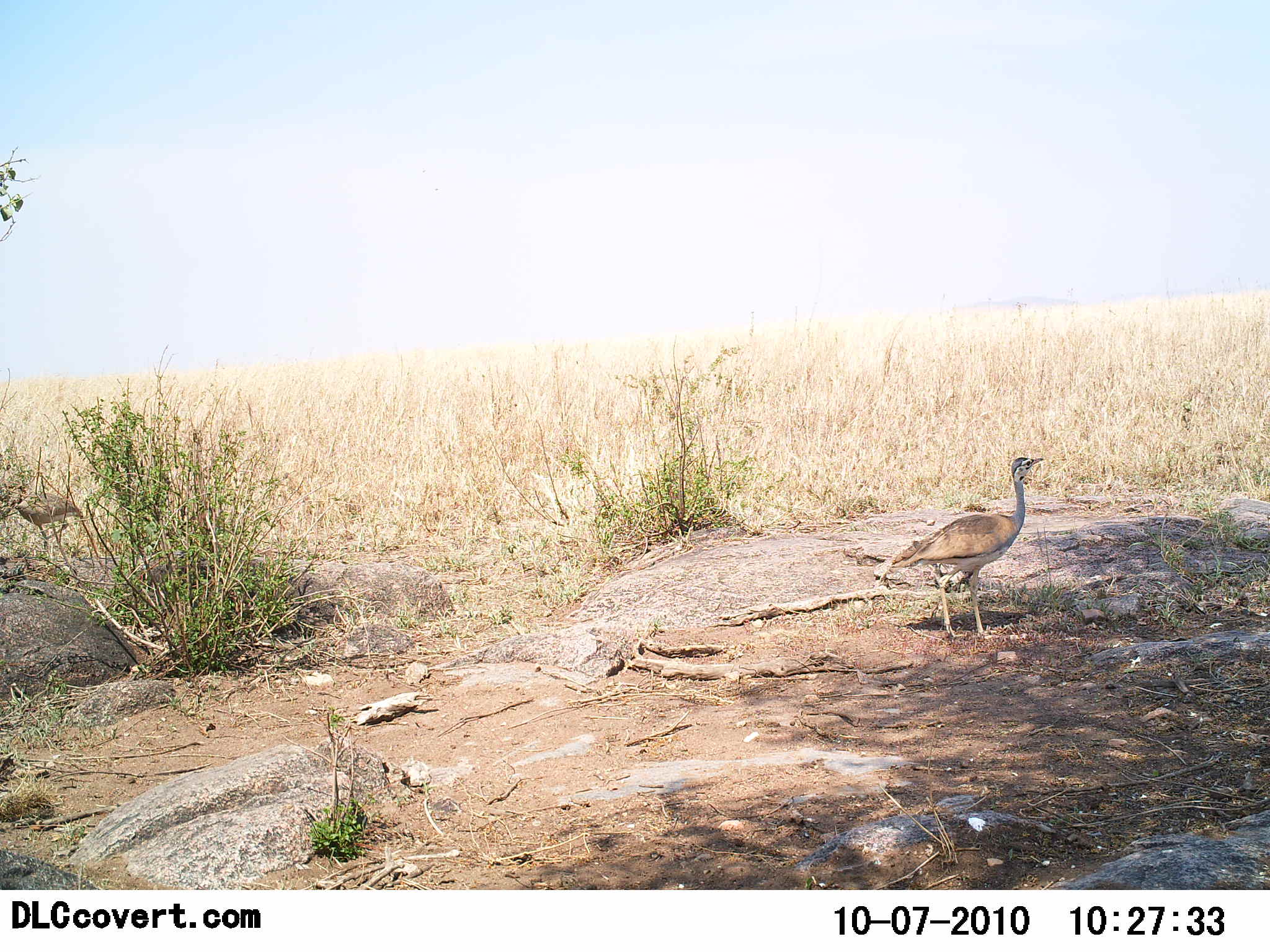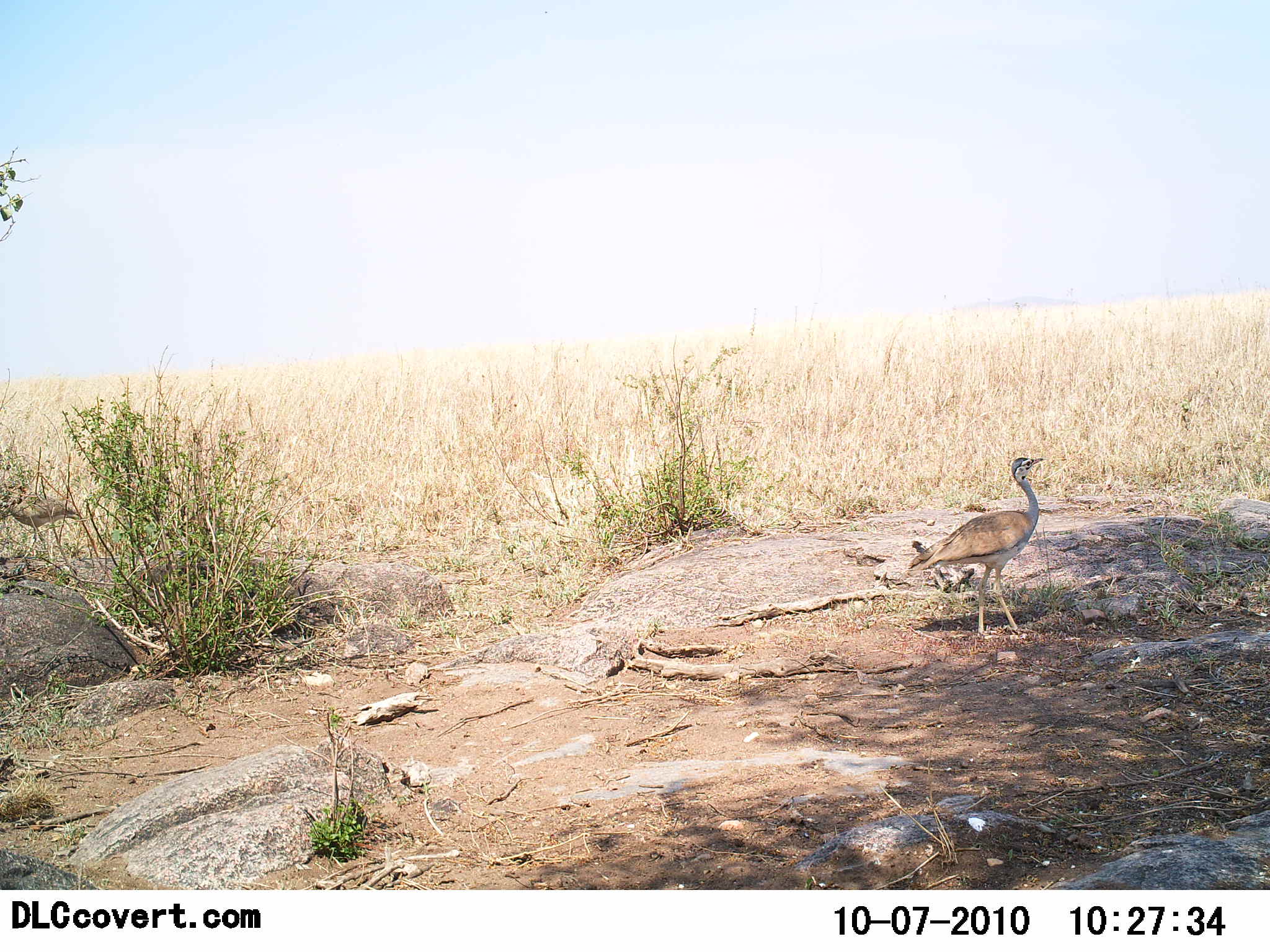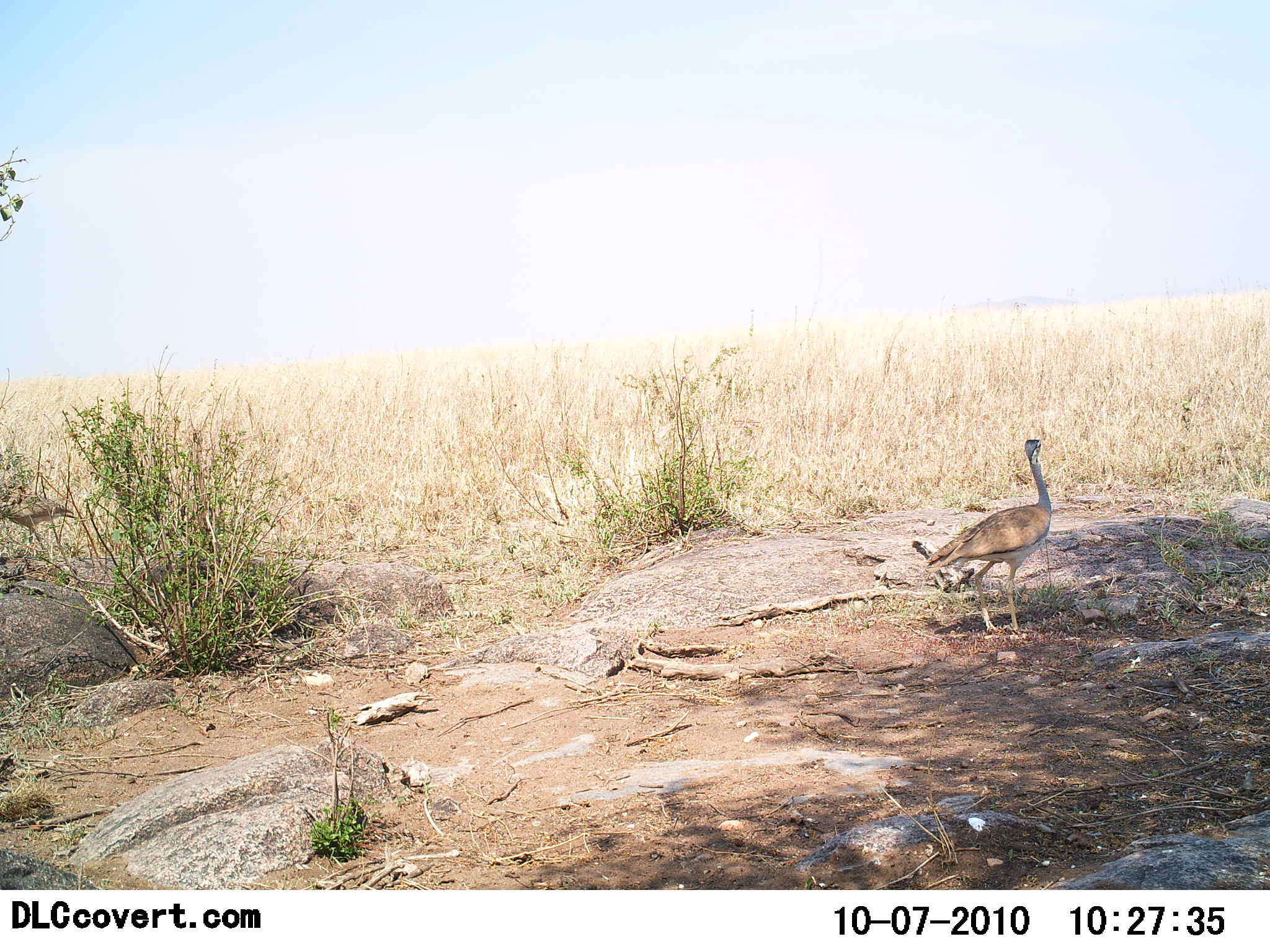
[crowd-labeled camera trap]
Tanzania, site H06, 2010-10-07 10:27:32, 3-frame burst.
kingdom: Animalia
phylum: Chordata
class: Aves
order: Otidiformes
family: Otididae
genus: Ardeotis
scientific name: Ardeotis kori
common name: kori bustard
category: koribustard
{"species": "koribustard (kori bustard) (Ardeotis kori)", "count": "2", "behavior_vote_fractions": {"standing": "50%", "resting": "0%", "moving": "60%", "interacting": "0%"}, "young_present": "0%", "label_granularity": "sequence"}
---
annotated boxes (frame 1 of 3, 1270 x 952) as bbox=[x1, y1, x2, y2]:
animal: bbox=[888, 457, 1044, 641]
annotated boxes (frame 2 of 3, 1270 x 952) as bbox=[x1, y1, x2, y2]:
animal: bbox=[908, 458, 1045, 639]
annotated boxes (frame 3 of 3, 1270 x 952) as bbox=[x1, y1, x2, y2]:
animal: bbox=[927, 439, 1053, 635]